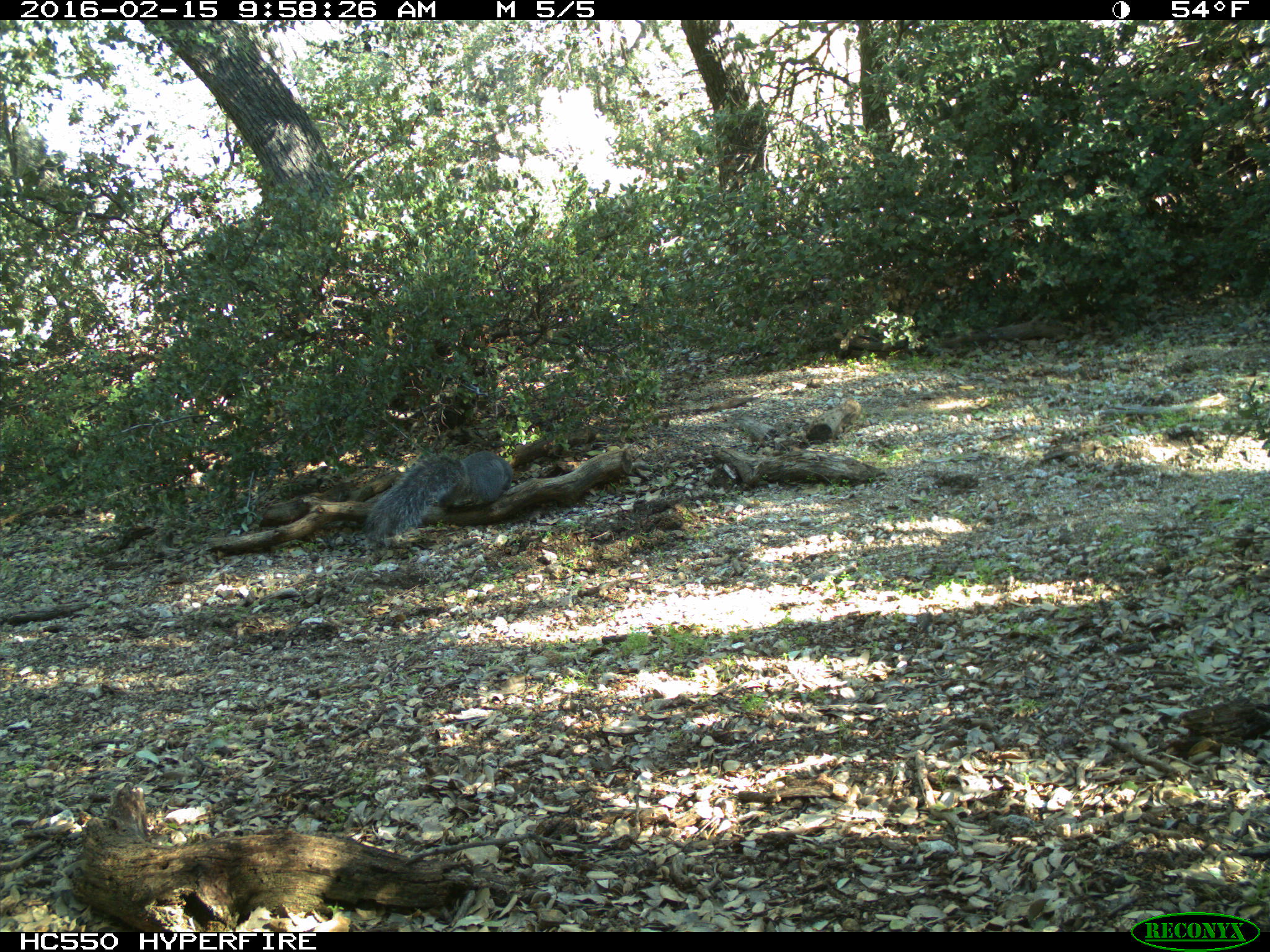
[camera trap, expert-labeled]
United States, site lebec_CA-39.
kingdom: Animalia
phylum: Chordata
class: Mammalia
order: Rodentia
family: Sciuridae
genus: Sciurus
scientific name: Sciurus carolinensis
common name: eastern gray squirrel